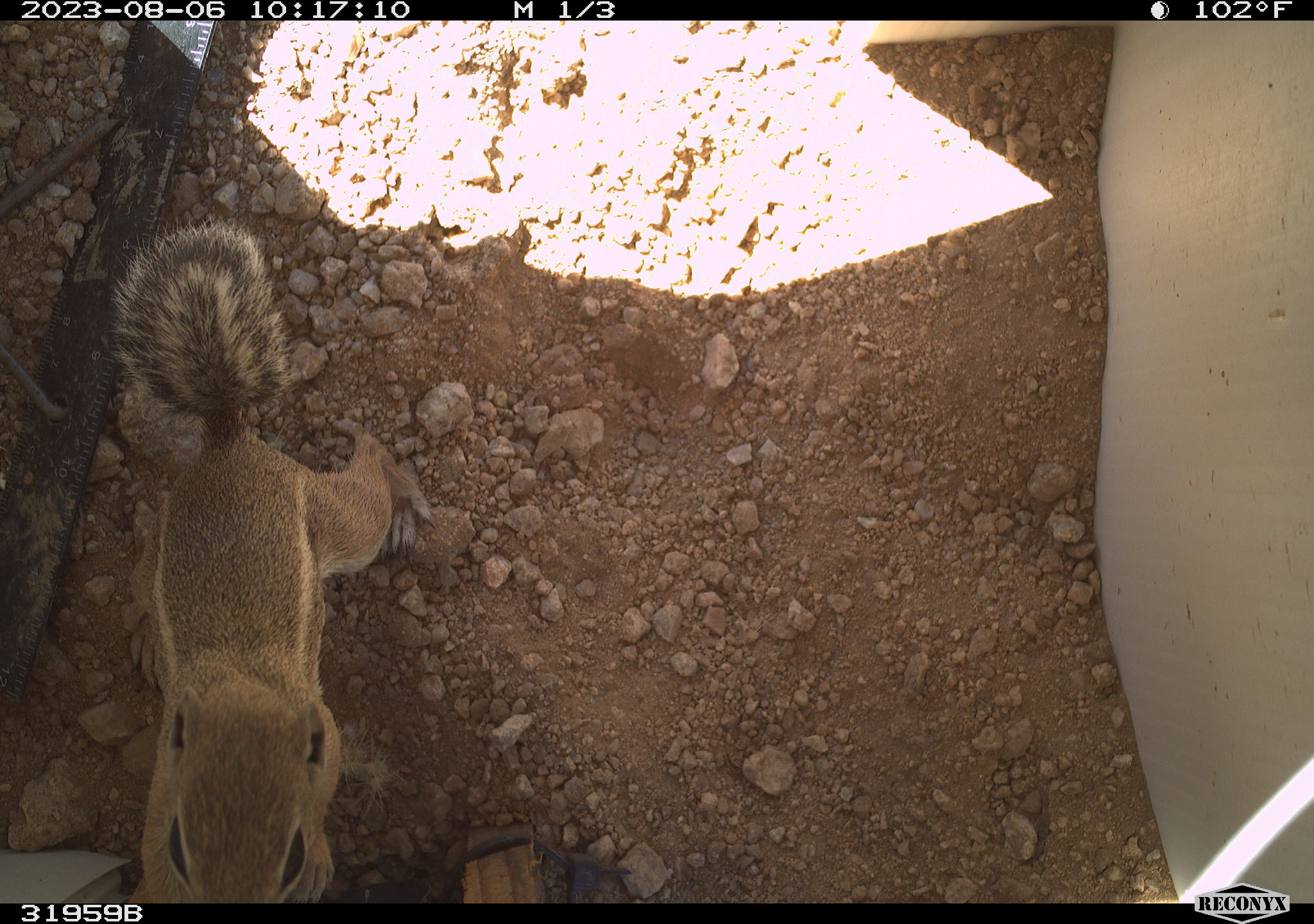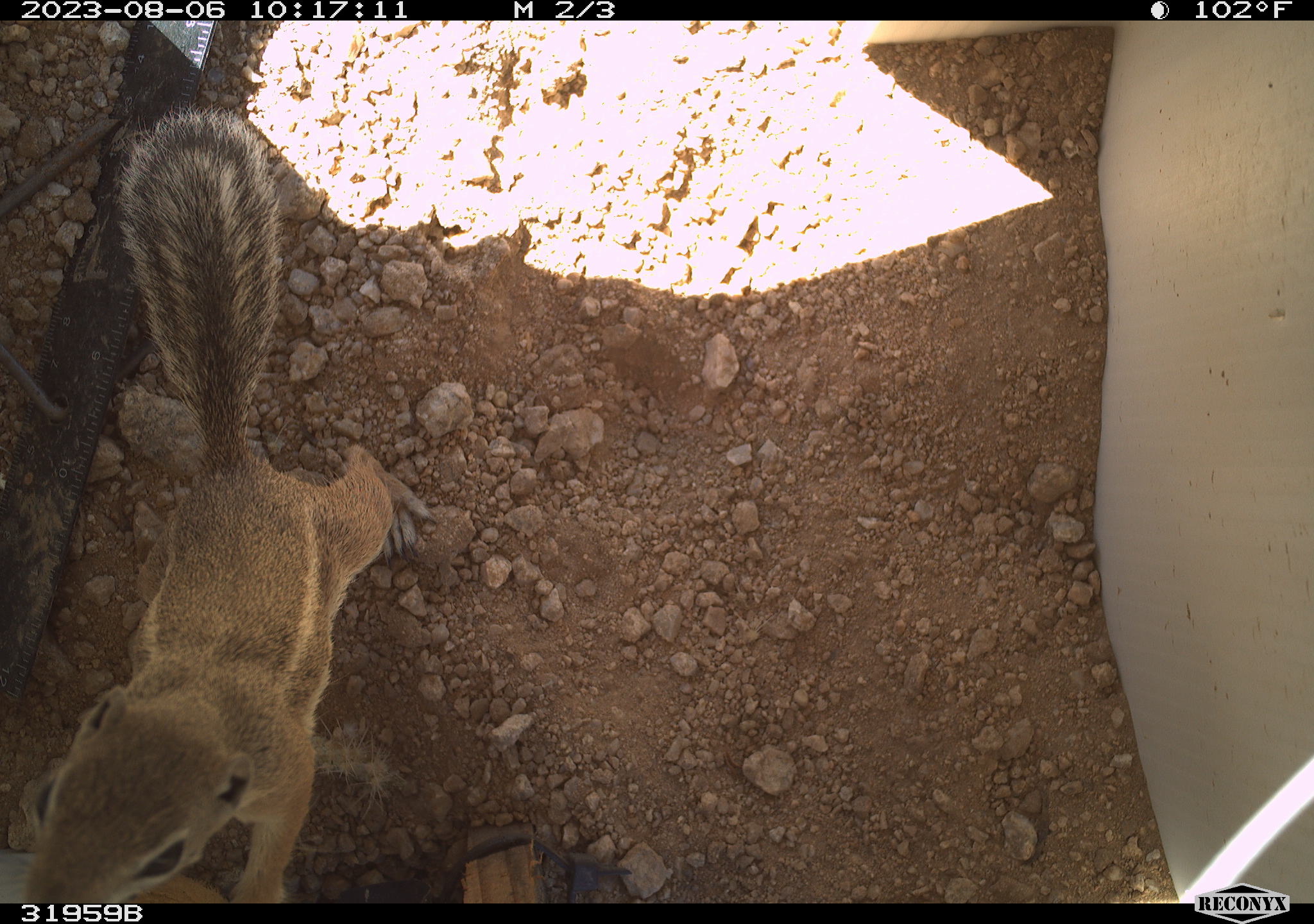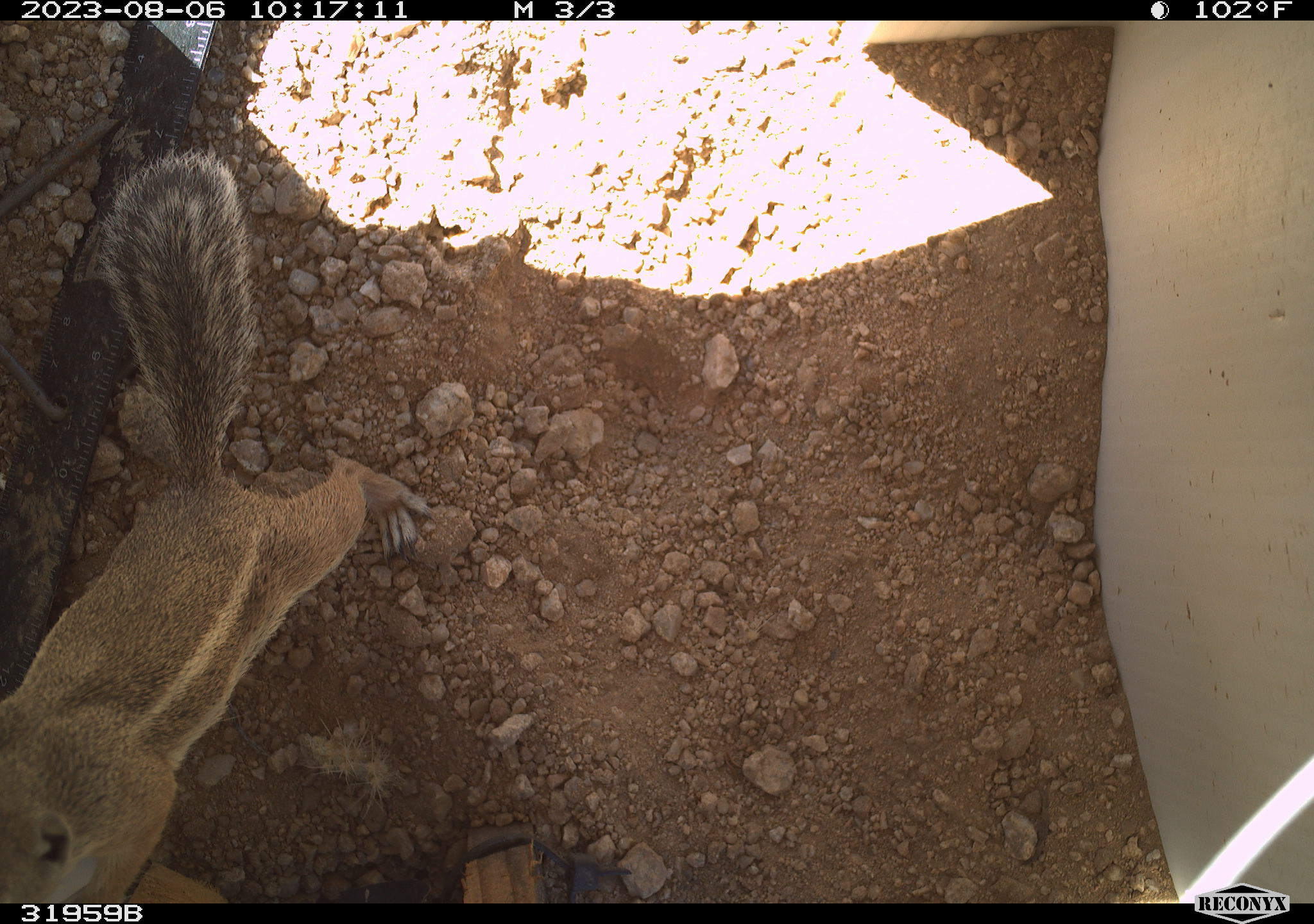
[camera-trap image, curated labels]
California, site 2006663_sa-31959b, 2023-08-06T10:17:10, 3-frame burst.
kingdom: Animalia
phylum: Chordata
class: Mammalia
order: Rodentia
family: Sciuridae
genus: Ammospermophilus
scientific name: Ammospermophilus leucurus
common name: white-tailed antelope squirrel